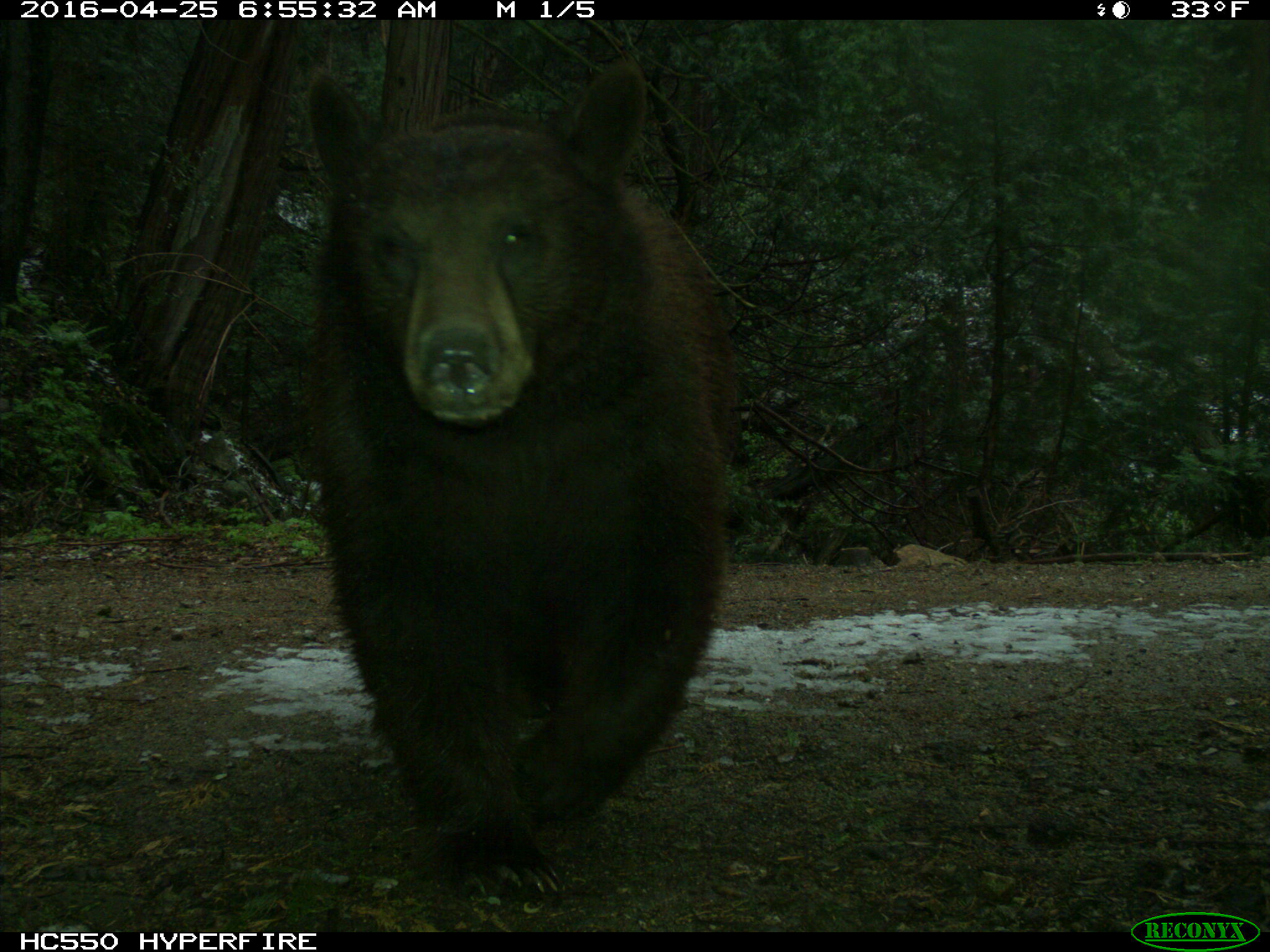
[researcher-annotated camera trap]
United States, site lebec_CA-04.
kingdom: Animalia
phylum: Chordata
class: Mammalia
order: Carnivora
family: Ursidae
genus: Ursus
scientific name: Ursus americanus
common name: american black bear